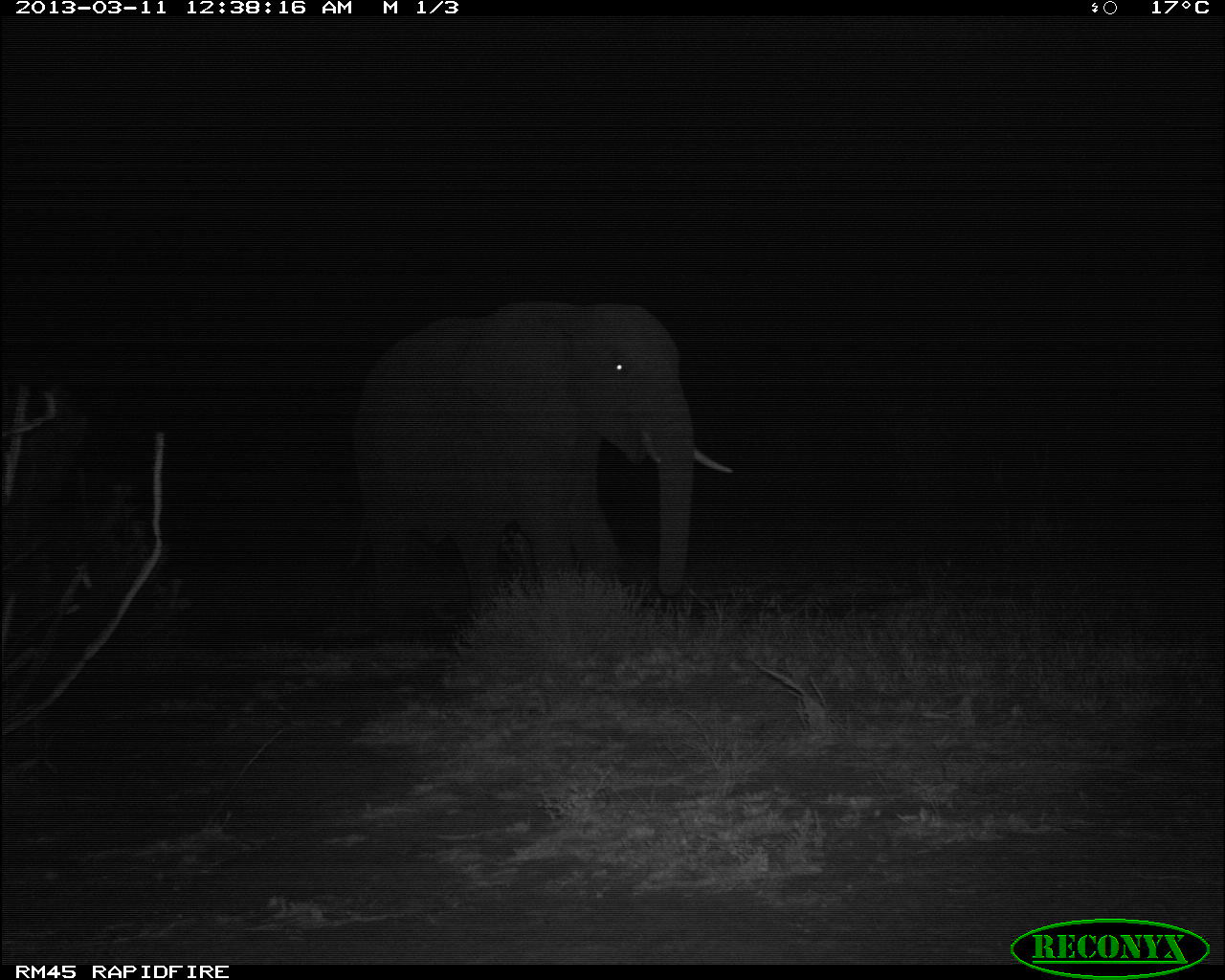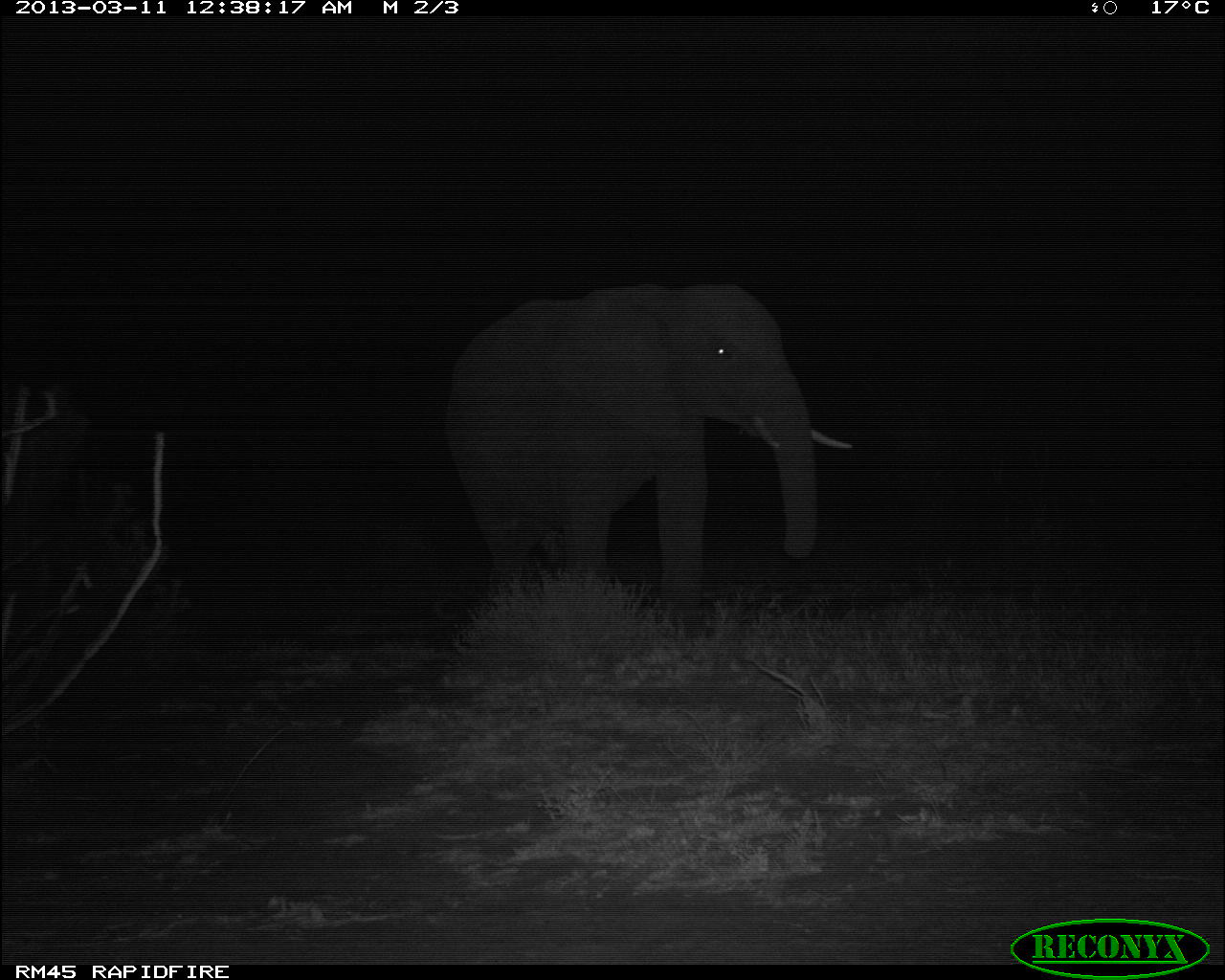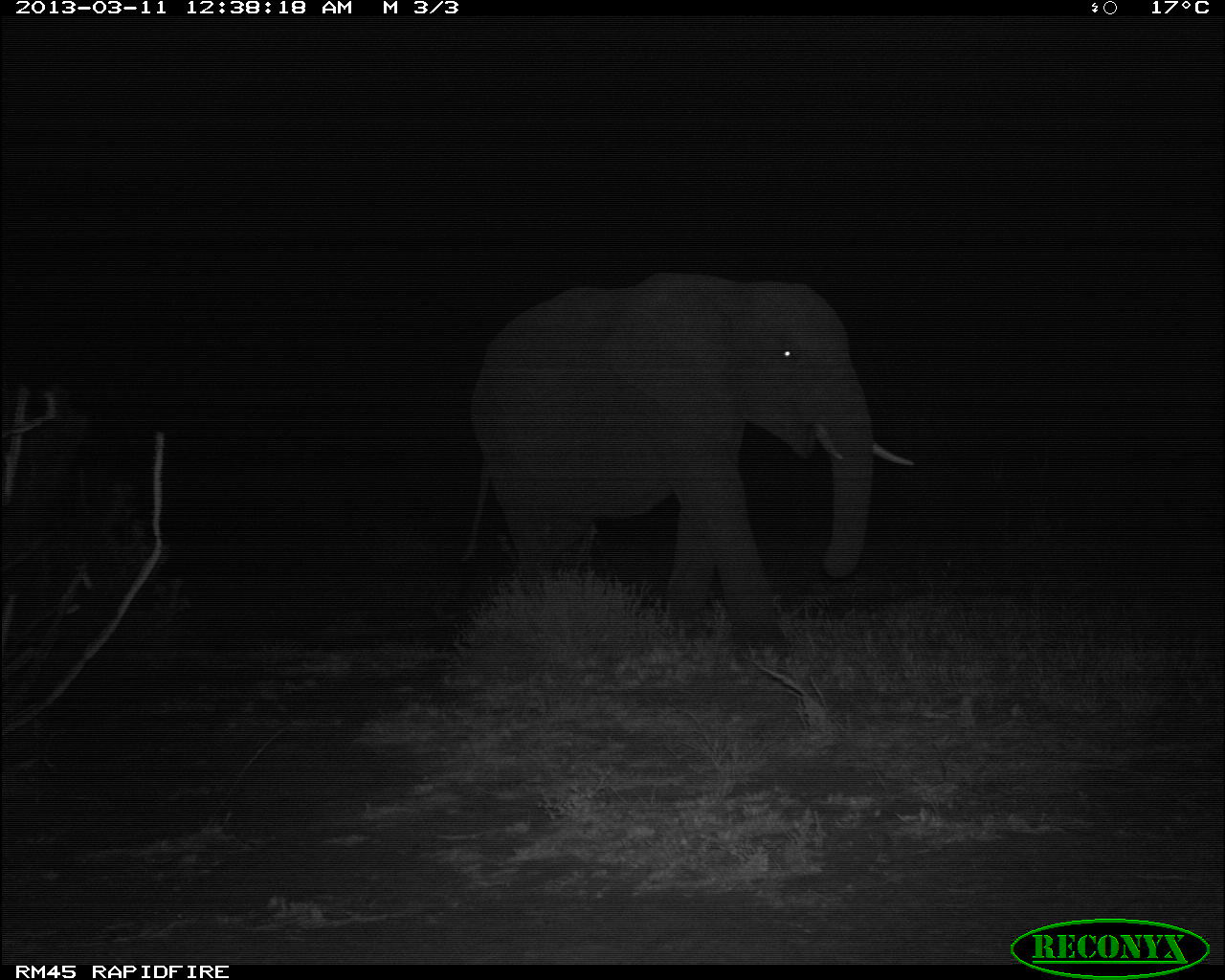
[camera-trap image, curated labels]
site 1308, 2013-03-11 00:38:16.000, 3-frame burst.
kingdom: Animalia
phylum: Chordata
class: Mammalia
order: Proboscidea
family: Elephantidae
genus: Loxodonta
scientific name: Loxodonta africana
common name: african bush elephant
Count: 1.